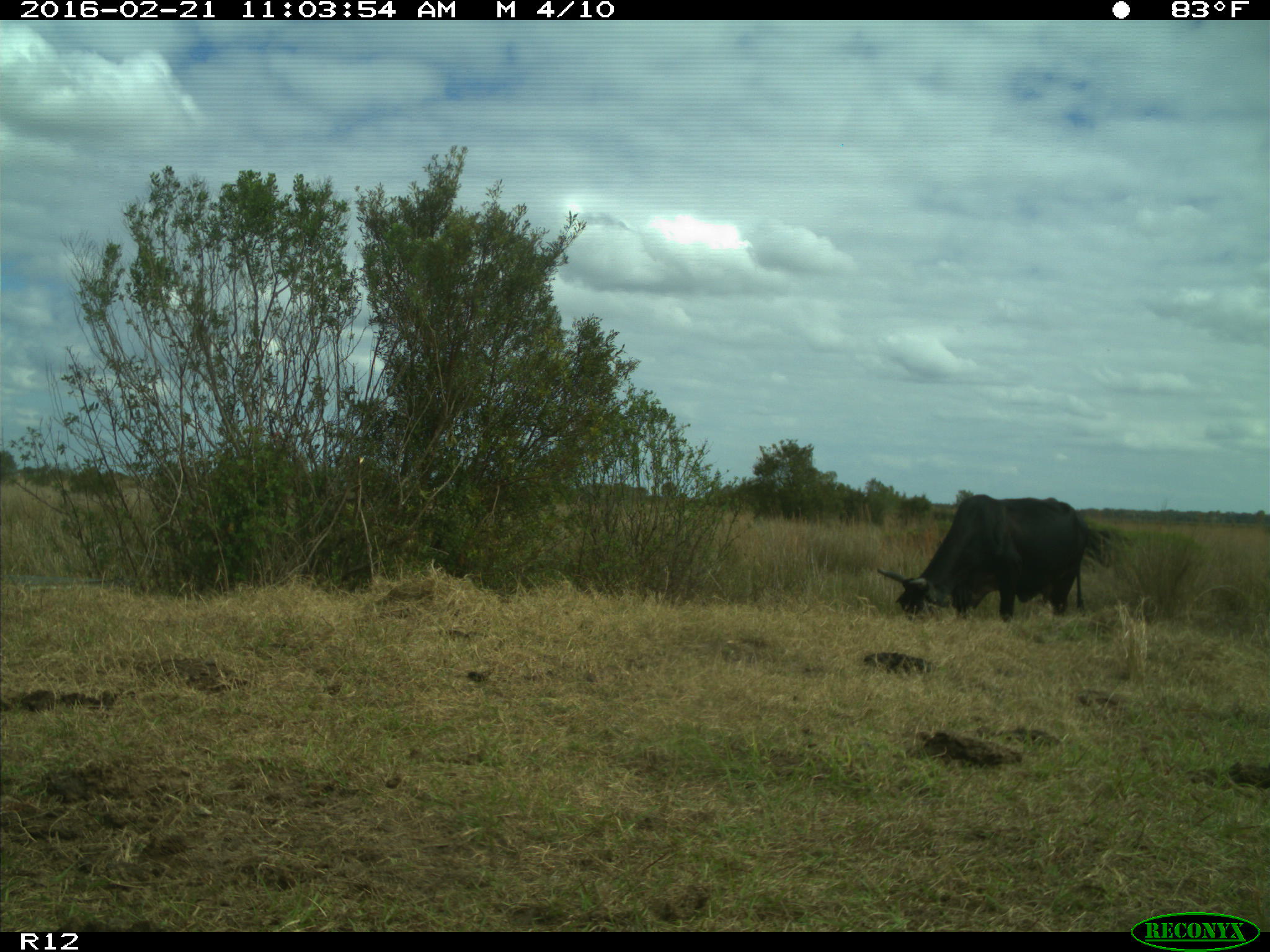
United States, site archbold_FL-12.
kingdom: Animalia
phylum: Chordata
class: Mammalia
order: Artiodactyla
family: Bovidae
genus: Bos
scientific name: Bos taurus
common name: domestic cow